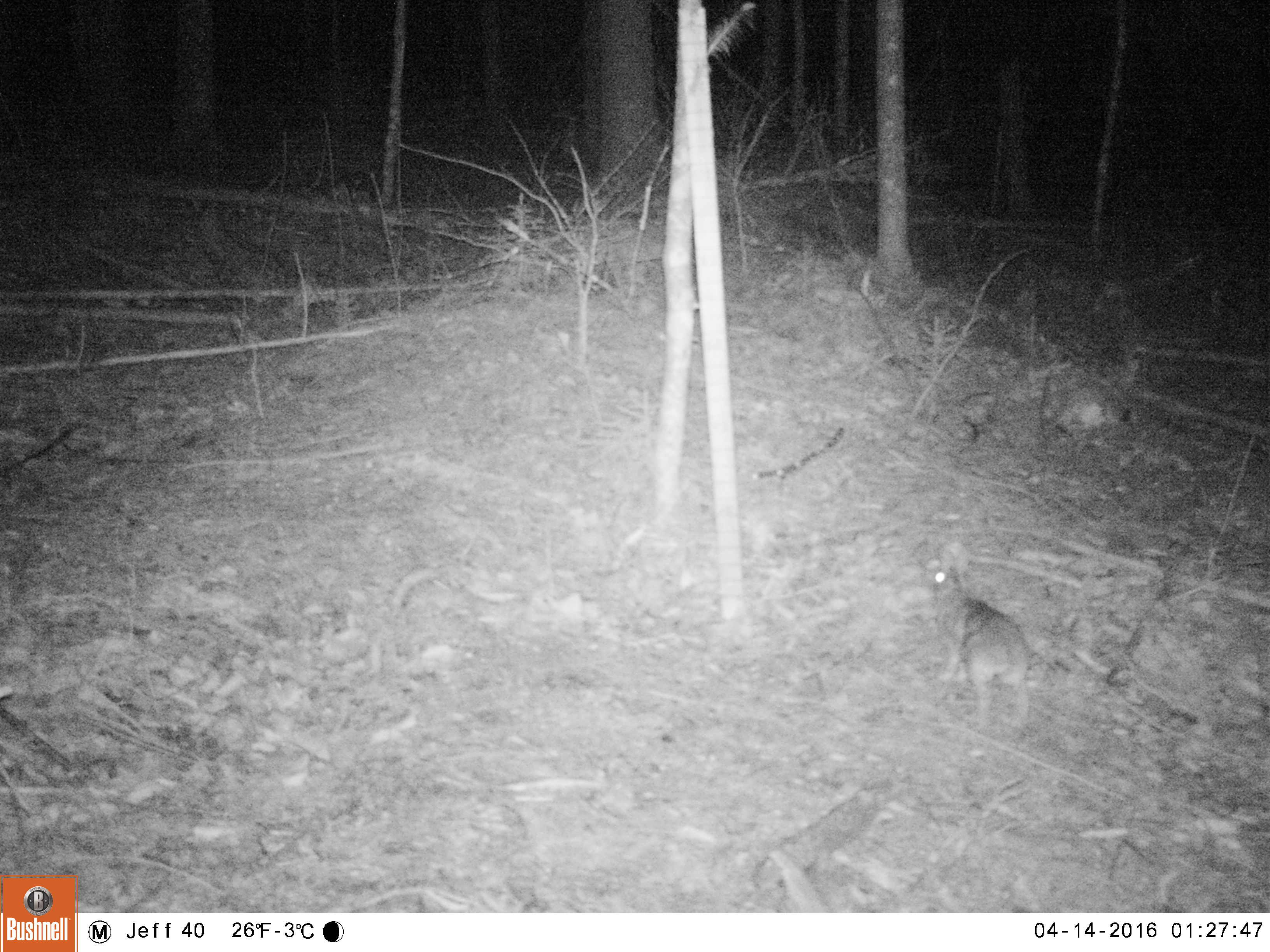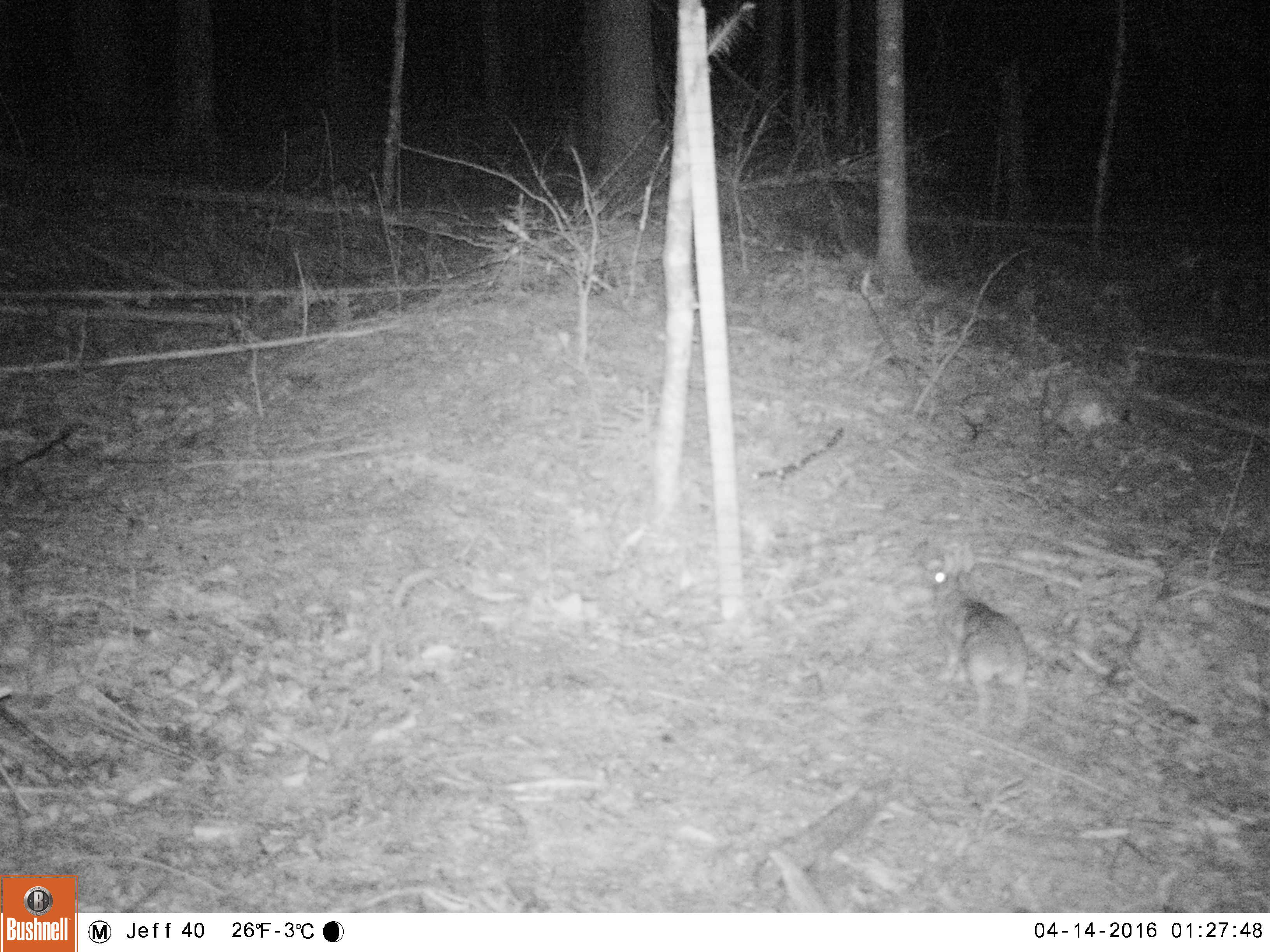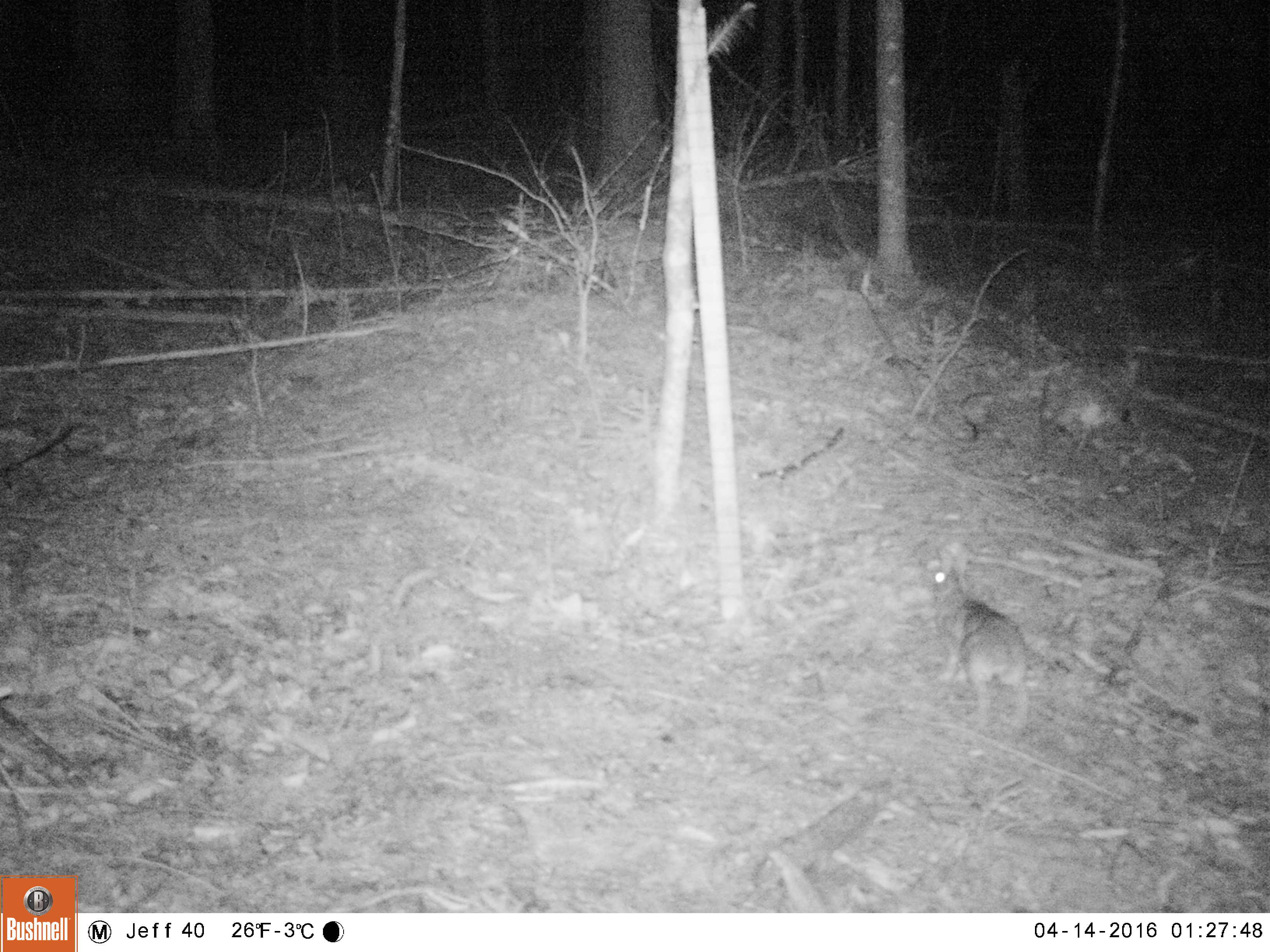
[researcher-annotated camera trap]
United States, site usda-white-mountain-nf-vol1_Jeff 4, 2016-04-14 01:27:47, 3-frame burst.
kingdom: Animalia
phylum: Chordata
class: Mammalia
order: Lagomorpha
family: Leporidae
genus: Lepus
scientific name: Lepus americanus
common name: snowshoe hare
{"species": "snowshoe hare (Lepus americanus)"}